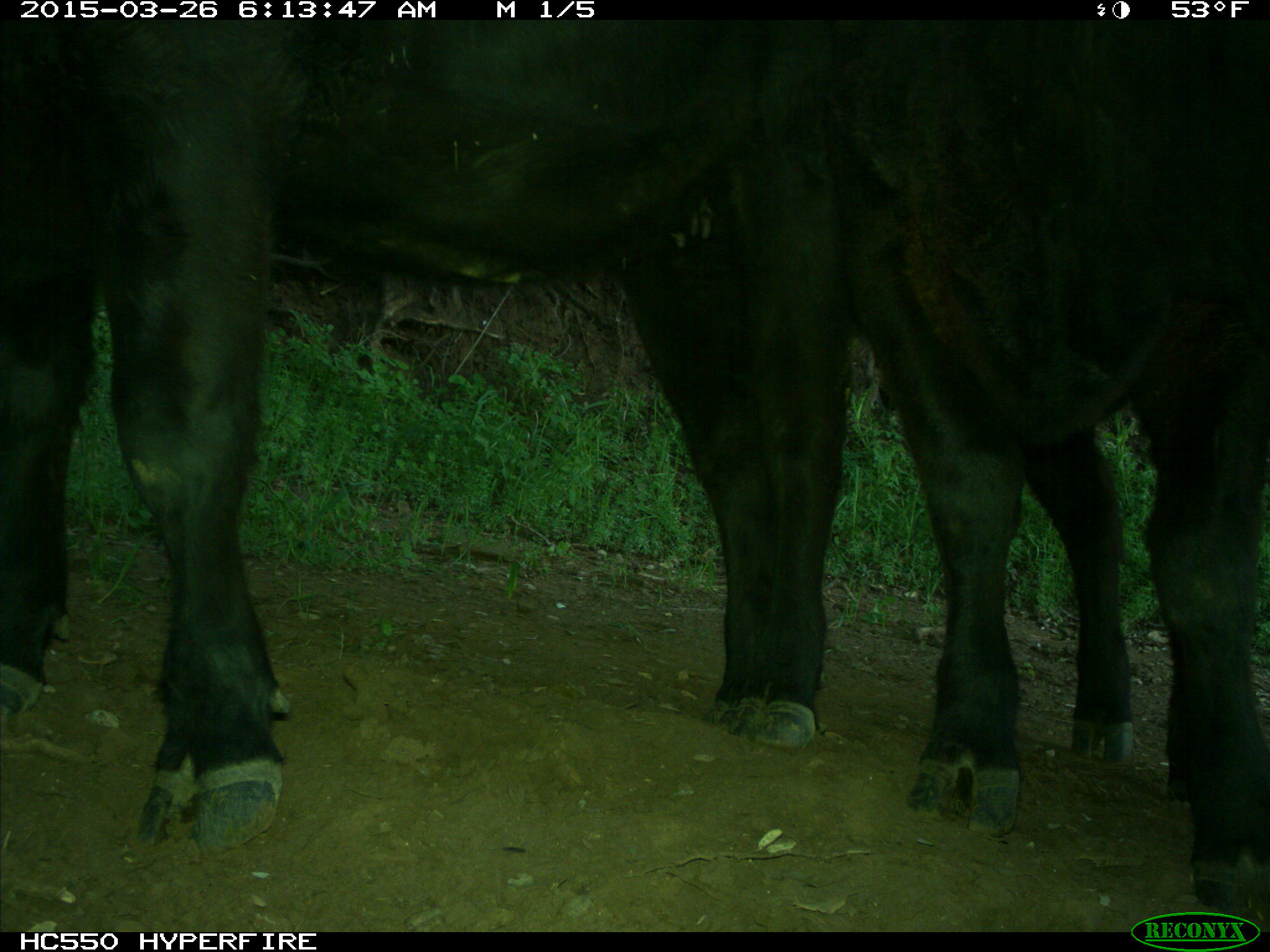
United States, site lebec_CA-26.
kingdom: Animalia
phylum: Chordata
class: Mammalia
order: Artiodactyla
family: Bovidae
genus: Bos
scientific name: Bos taurus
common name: domestic cow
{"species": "Bos taurus (domestic cow)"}